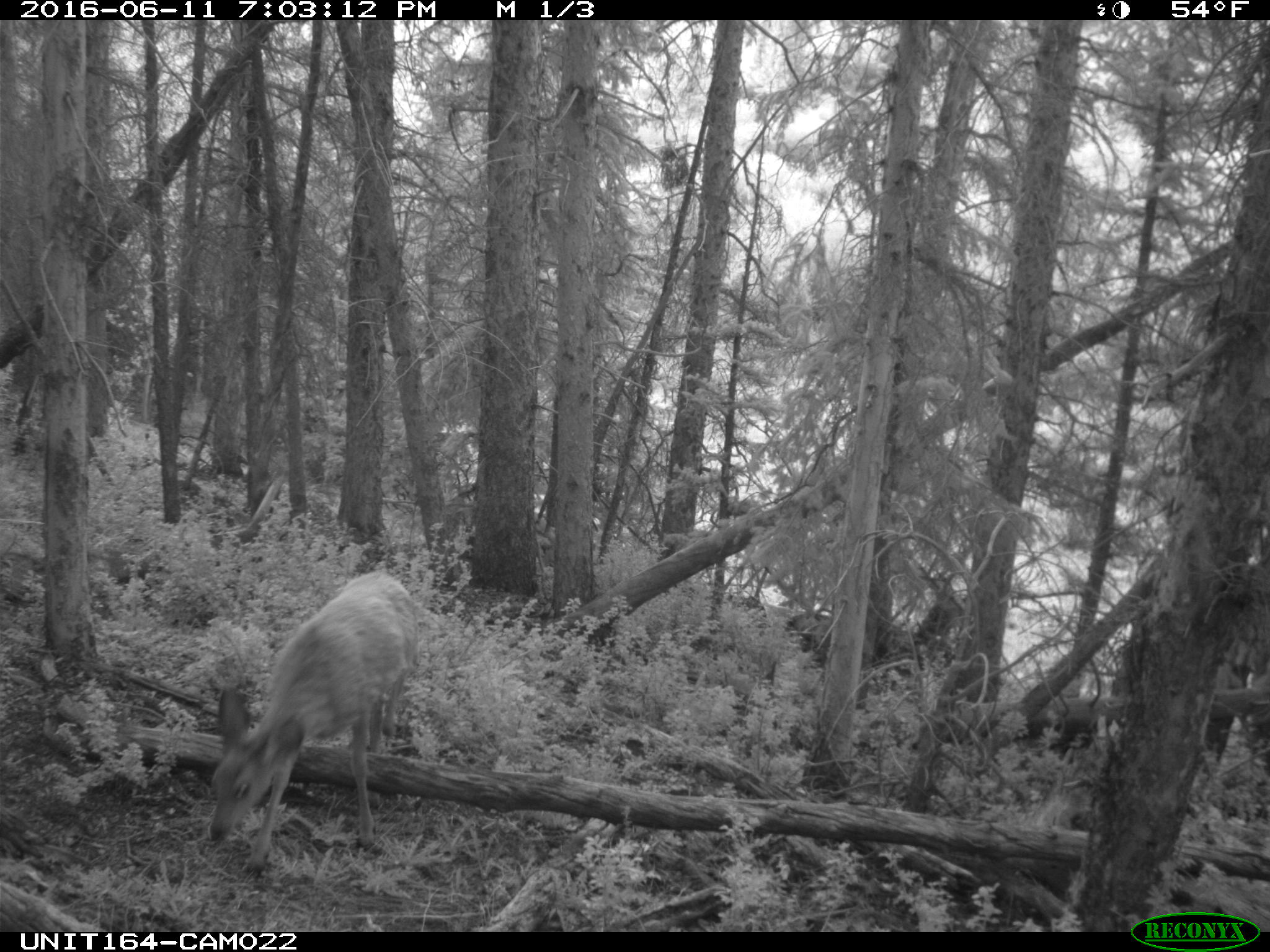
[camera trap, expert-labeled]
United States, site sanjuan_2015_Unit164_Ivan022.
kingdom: Animalia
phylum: Chordata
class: Mammalia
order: Artiodactyla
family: Cervidae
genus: Odocoileus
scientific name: Odocoileus hemionus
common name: mule deer